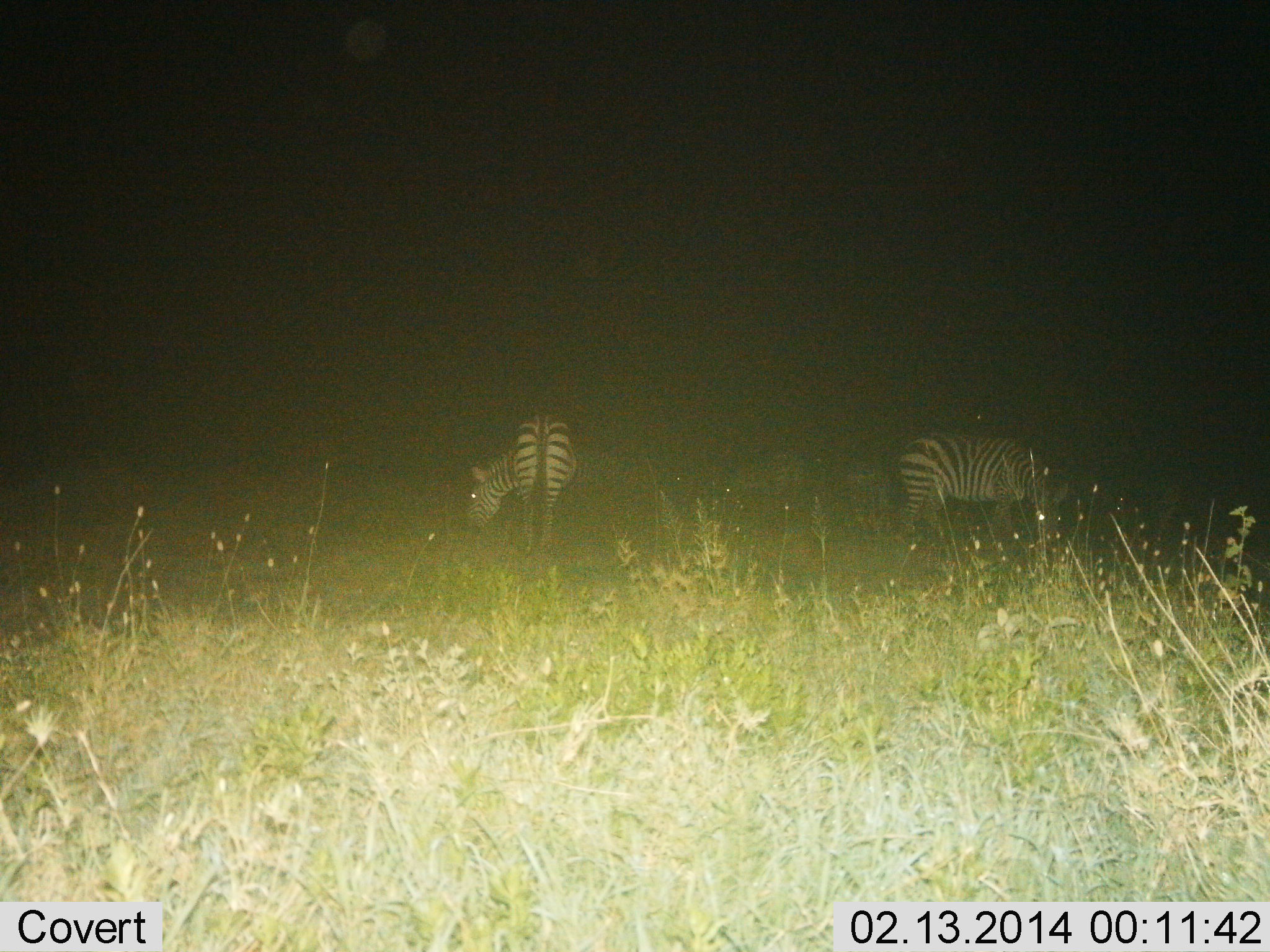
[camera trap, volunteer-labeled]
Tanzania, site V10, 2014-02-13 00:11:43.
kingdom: Animalia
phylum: Chordata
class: Mammalia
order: Perissodactyla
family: Equidae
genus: Equus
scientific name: Equus quagga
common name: plains zebra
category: zebra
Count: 2.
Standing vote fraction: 40%.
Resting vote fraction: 0%.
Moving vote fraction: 0%.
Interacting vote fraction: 0%.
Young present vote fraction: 0%.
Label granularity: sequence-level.